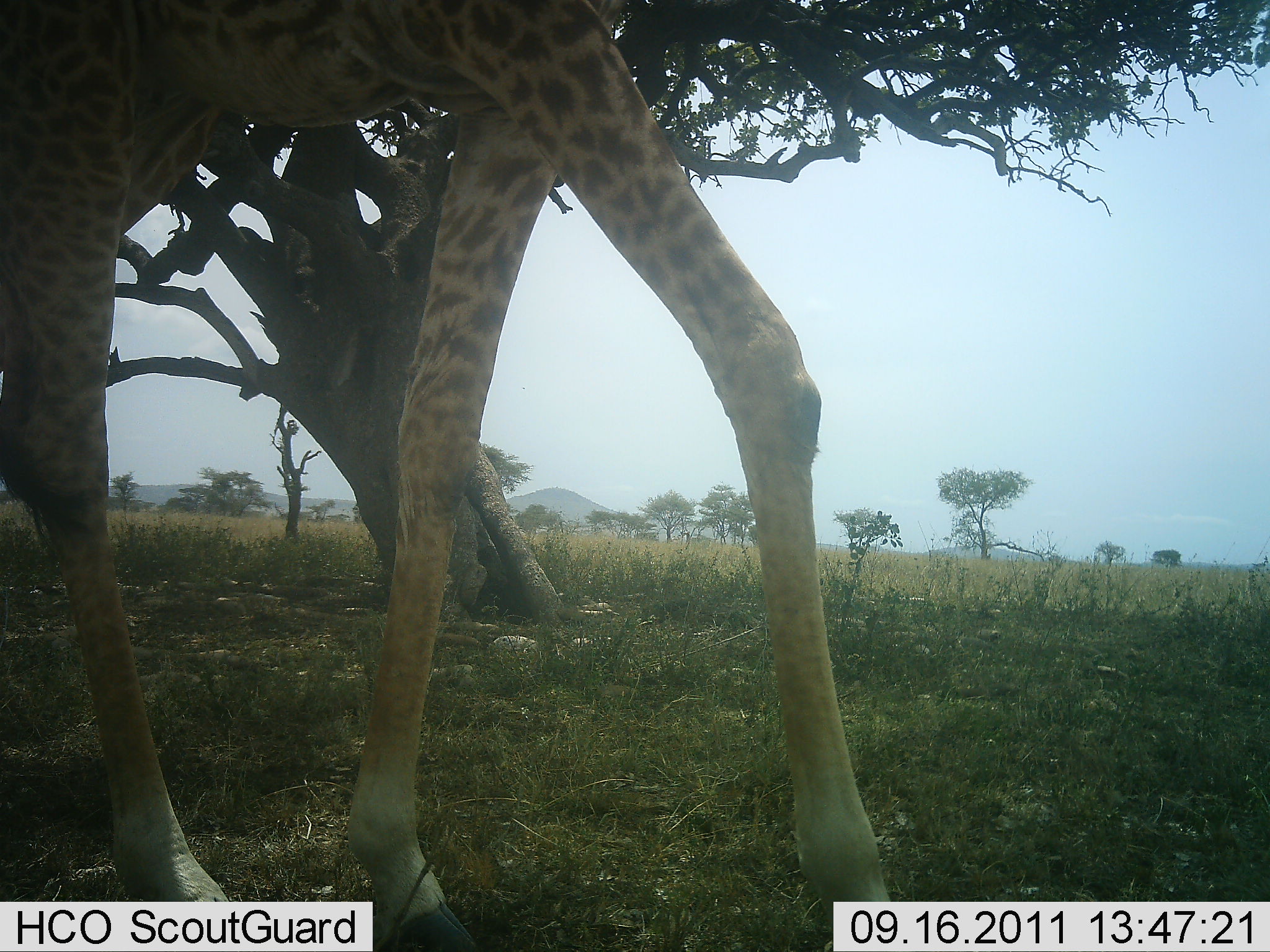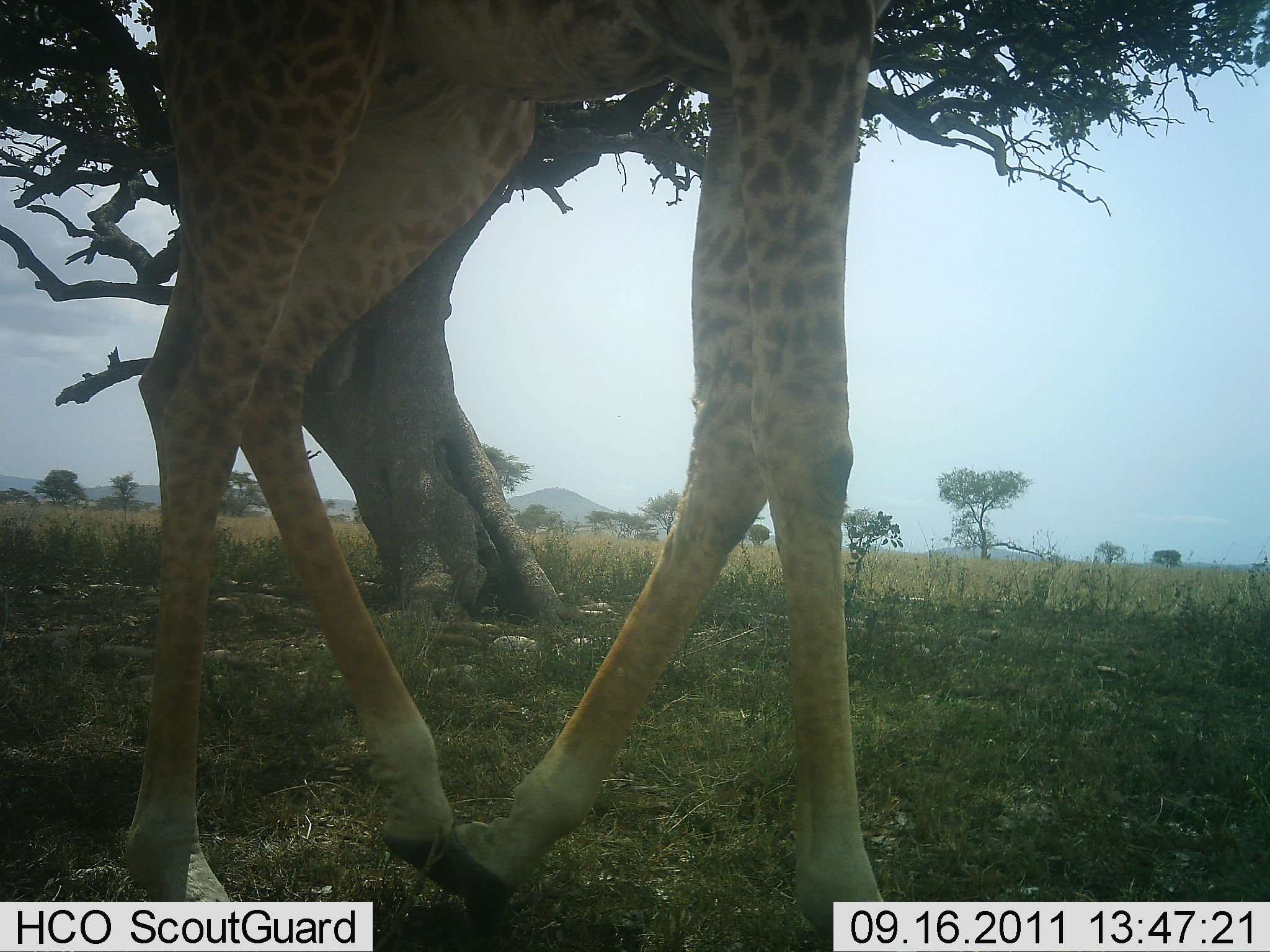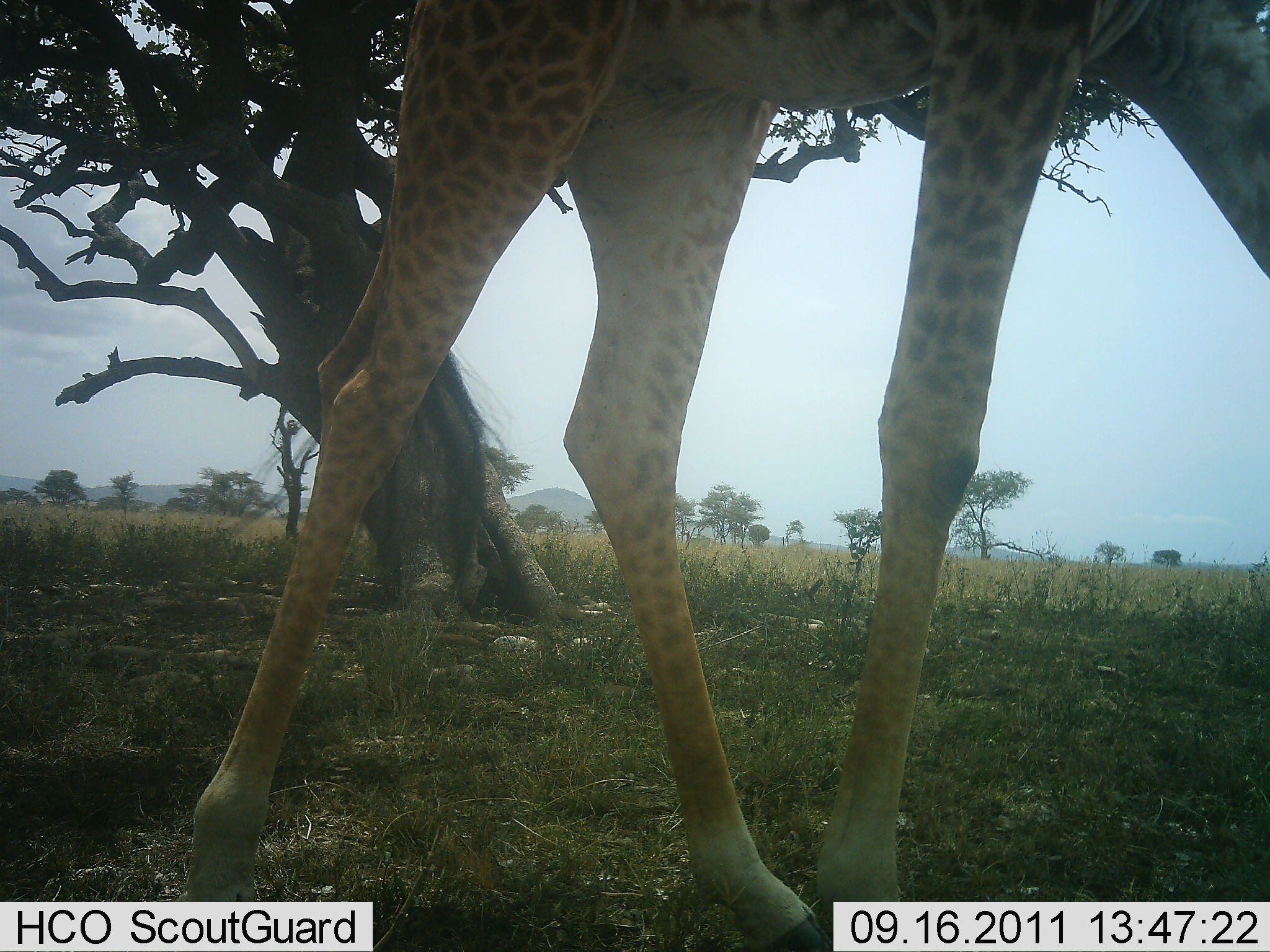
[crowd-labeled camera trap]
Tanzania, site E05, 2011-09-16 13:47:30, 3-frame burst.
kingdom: Animalia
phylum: Chordata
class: Mammalia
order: Artiodactyla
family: Giraffidae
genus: Giraffa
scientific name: Giraffa camelopardalis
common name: giraffe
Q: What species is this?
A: Giraffe (Giraffa camelopardalis).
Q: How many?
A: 1.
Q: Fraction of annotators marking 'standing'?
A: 14%.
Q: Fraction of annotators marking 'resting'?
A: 0%.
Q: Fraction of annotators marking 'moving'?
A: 86%.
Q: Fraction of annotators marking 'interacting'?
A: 0%.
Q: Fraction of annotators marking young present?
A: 0%.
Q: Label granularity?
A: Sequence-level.